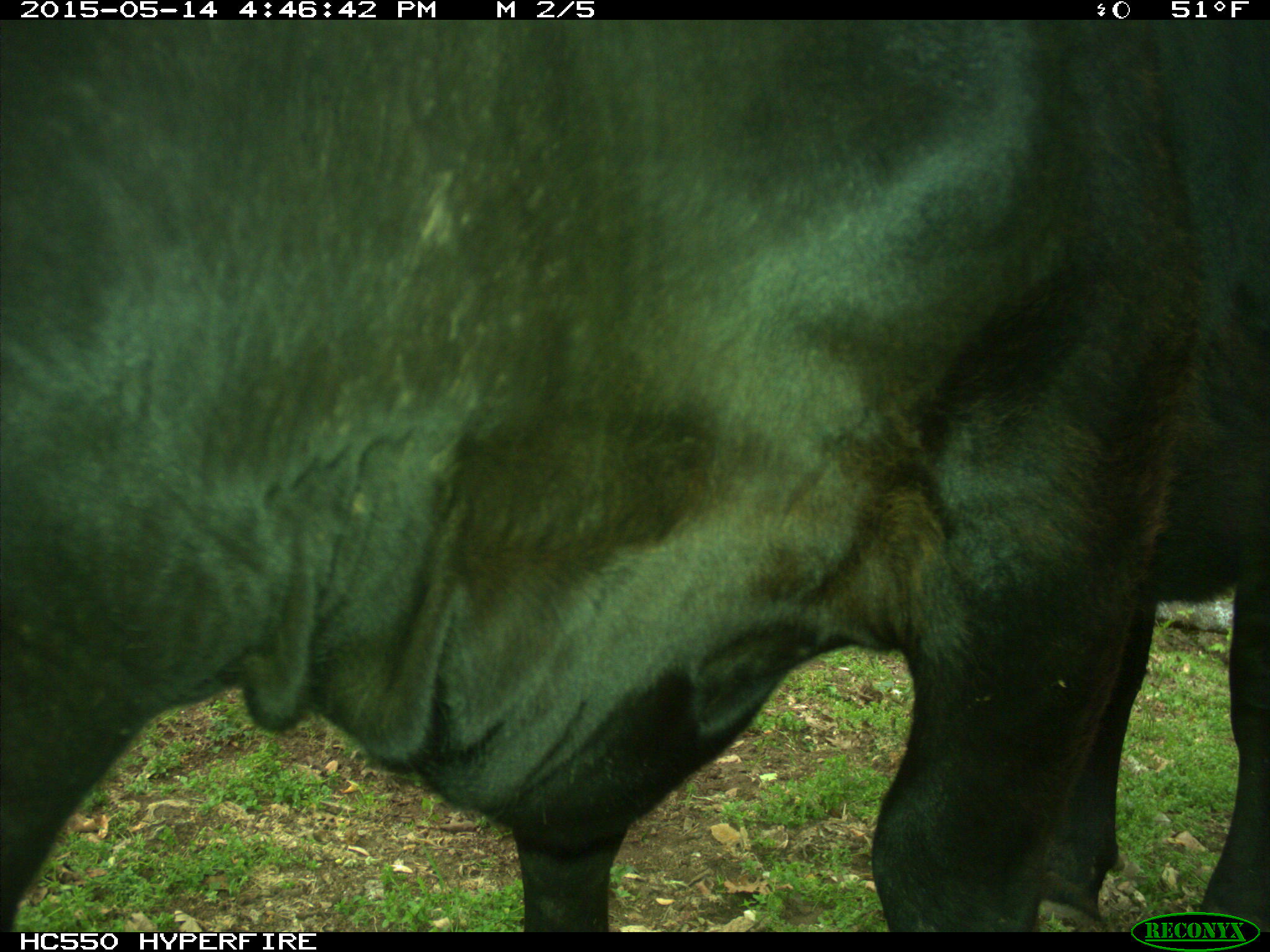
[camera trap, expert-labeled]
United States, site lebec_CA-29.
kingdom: Animalia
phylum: Chordata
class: Mammalia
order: Artiodactyla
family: Bovidae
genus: Bos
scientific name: Bos taurus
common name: domestic cow